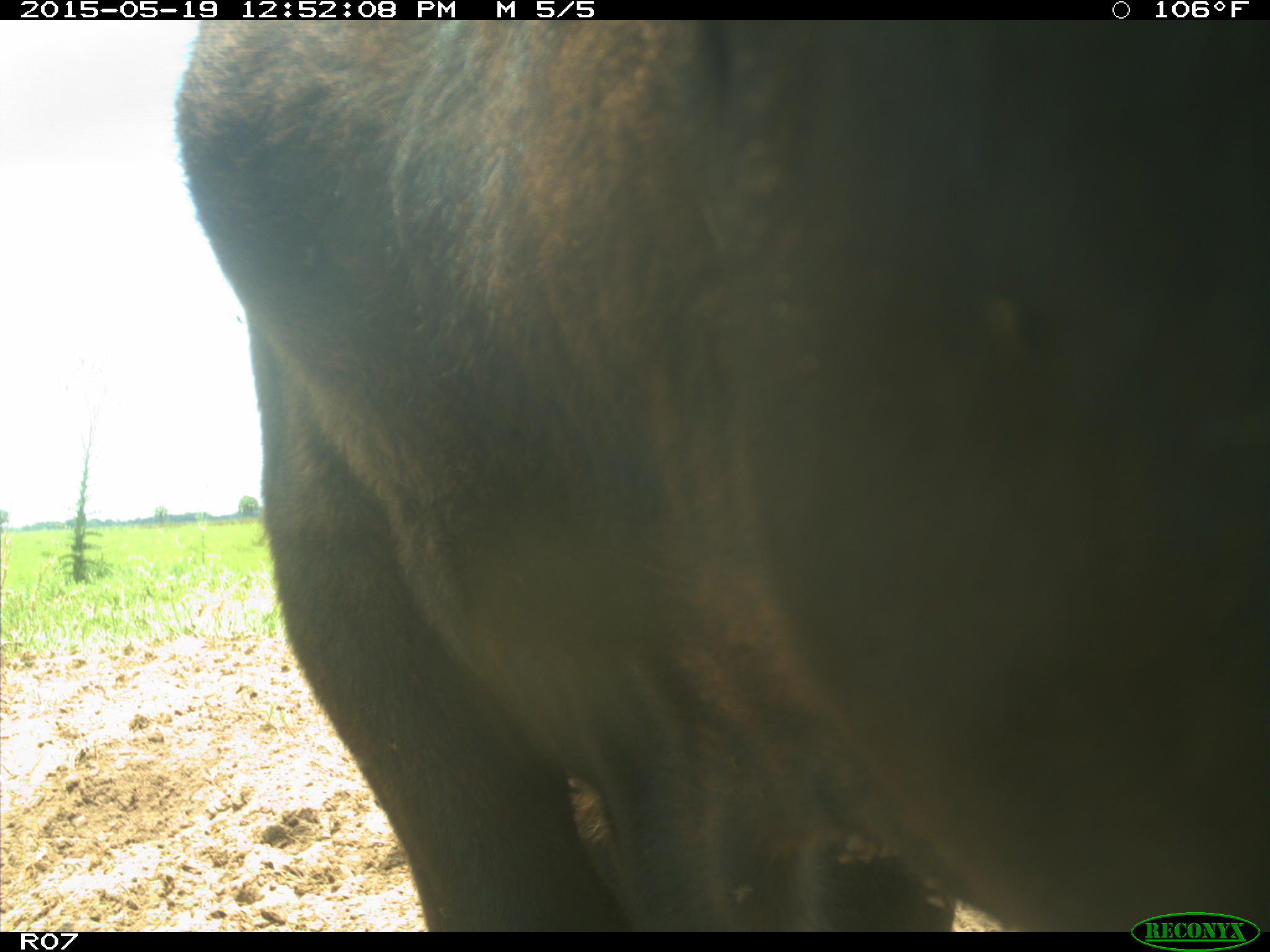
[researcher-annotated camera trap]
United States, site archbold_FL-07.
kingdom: Animalia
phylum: Chordata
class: Mammalia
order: Artiodactyla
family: Bovidae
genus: Bos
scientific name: Bos taurus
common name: domestic cow